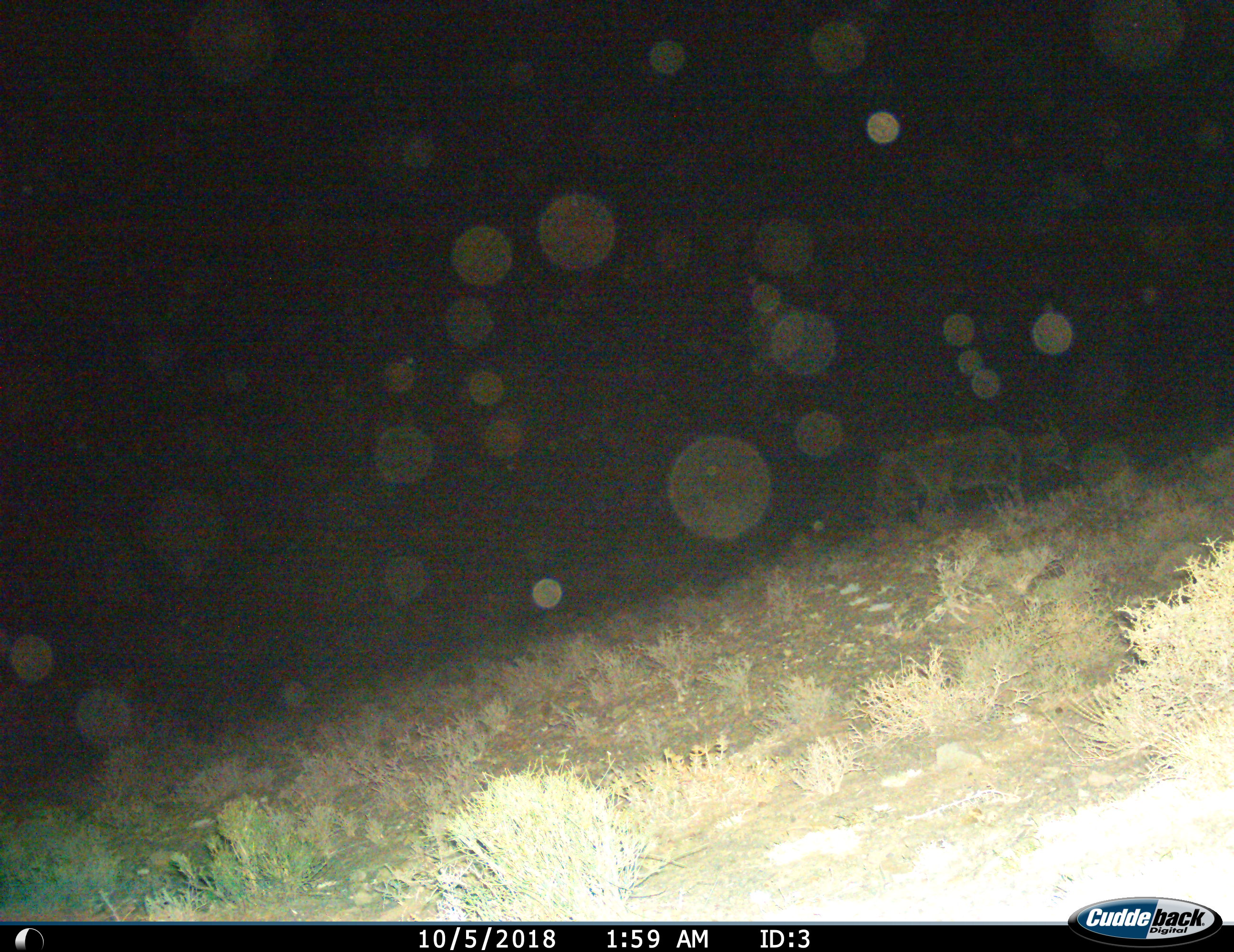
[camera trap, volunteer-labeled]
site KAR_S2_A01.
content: unidentified animal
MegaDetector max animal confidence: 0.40